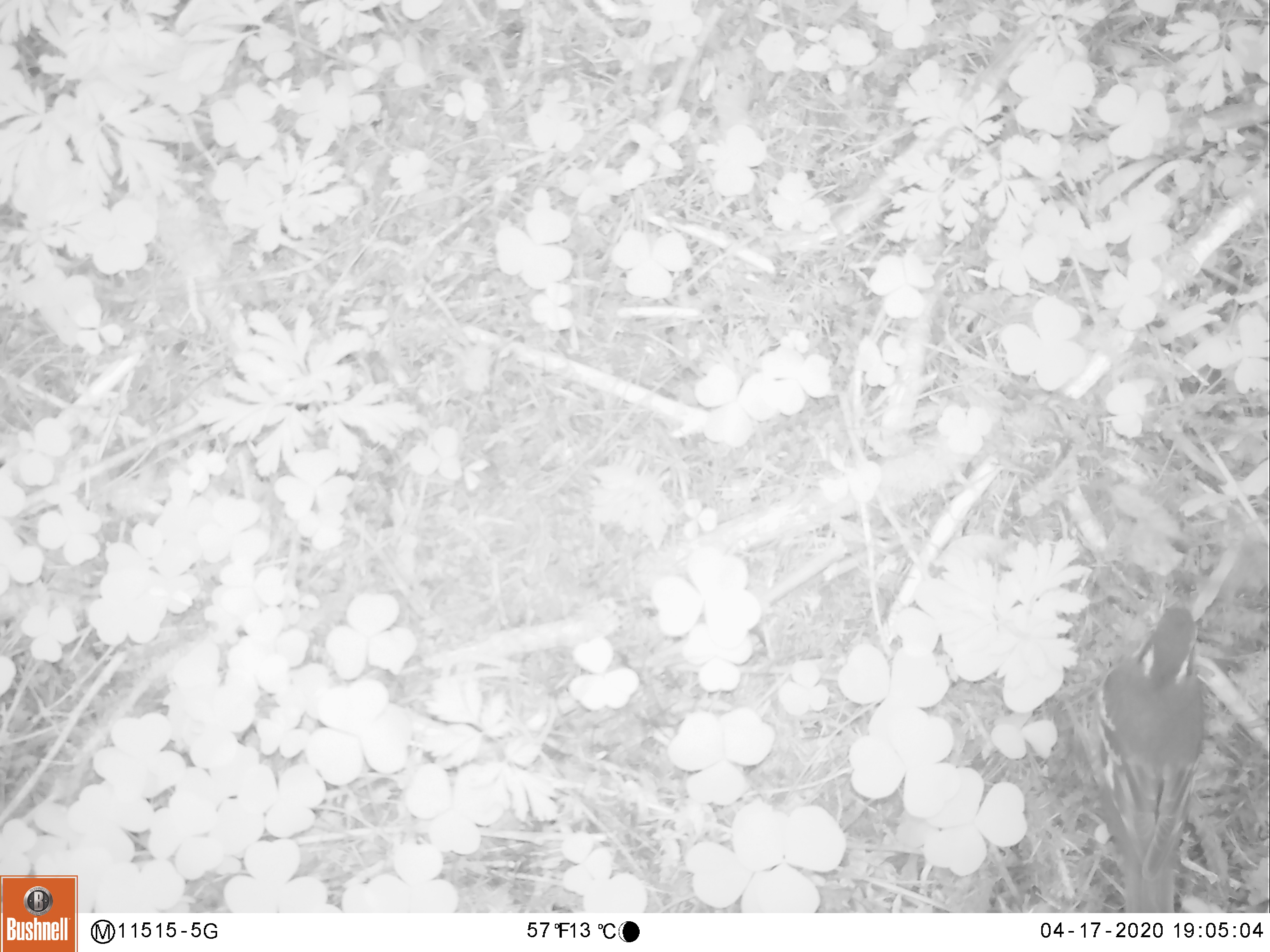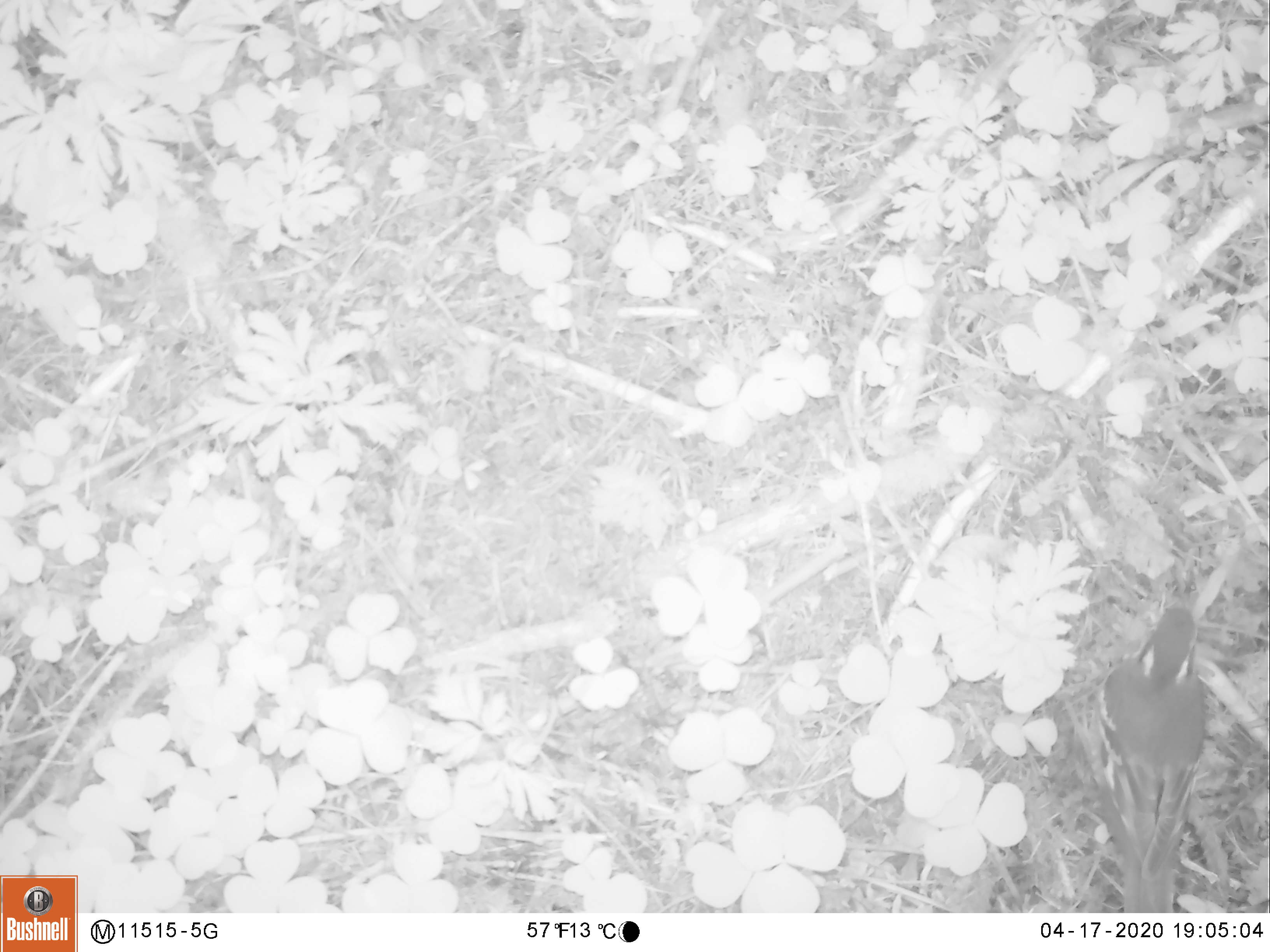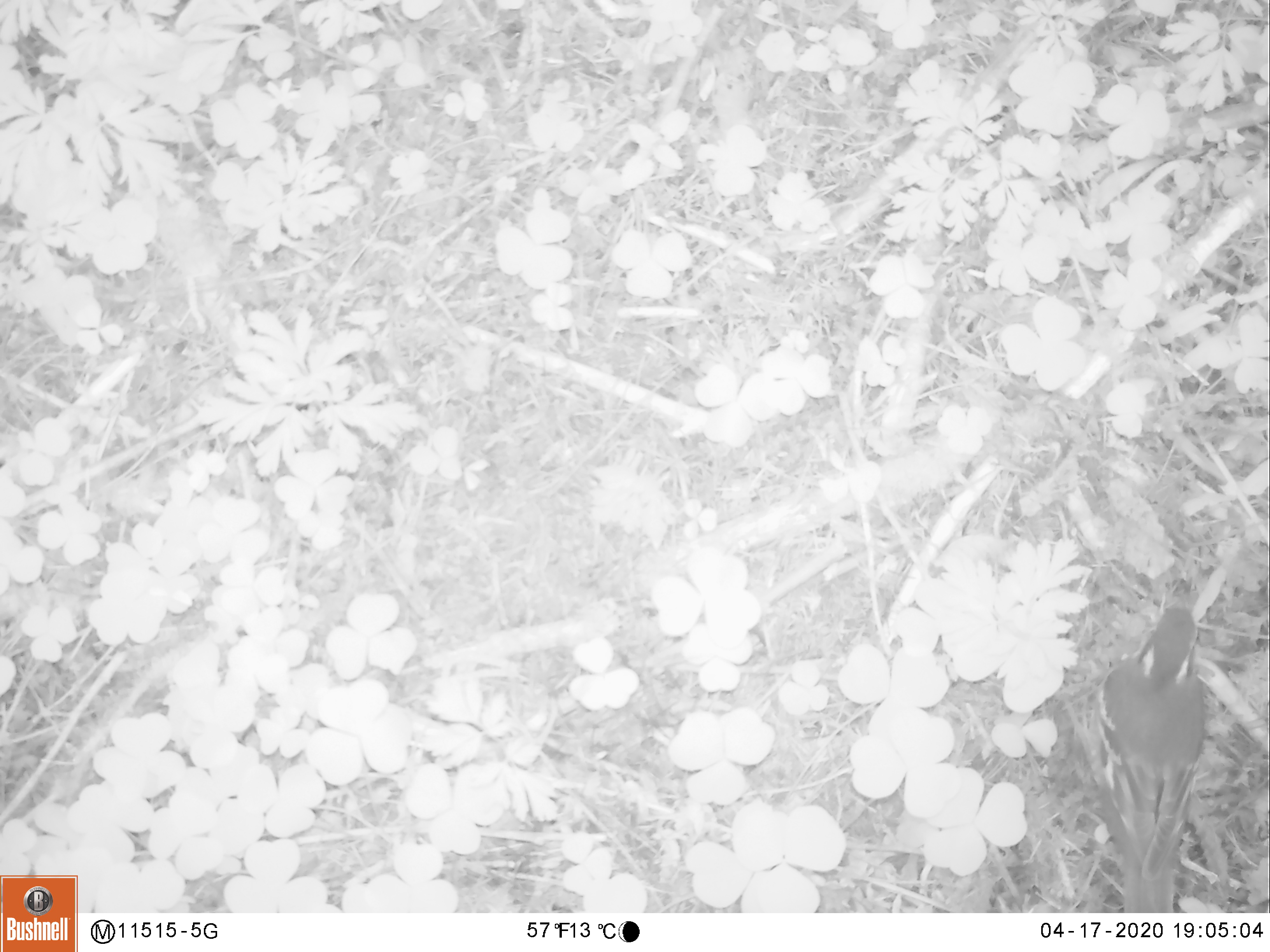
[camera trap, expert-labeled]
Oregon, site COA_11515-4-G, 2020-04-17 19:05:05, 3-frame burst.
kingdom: Animalia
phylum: Chordata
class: Aves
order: Passeriformes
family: Turdidae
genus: Ixoreus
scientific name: Ixoreus naevius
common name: varied thrush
Varied thrush (Ixoreus naevius).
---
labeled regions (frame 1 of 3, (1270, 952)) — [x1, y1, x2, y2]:
varied thrush: [1097, 604, 1209, 911]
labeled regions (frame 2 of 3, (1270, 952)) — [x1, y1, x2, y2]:
varied thrush: [1096, 604, 1209, 911]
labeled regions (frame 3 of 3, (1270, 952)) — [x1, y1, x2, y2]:
varied thrush: [1096, 604, 1208, 909]